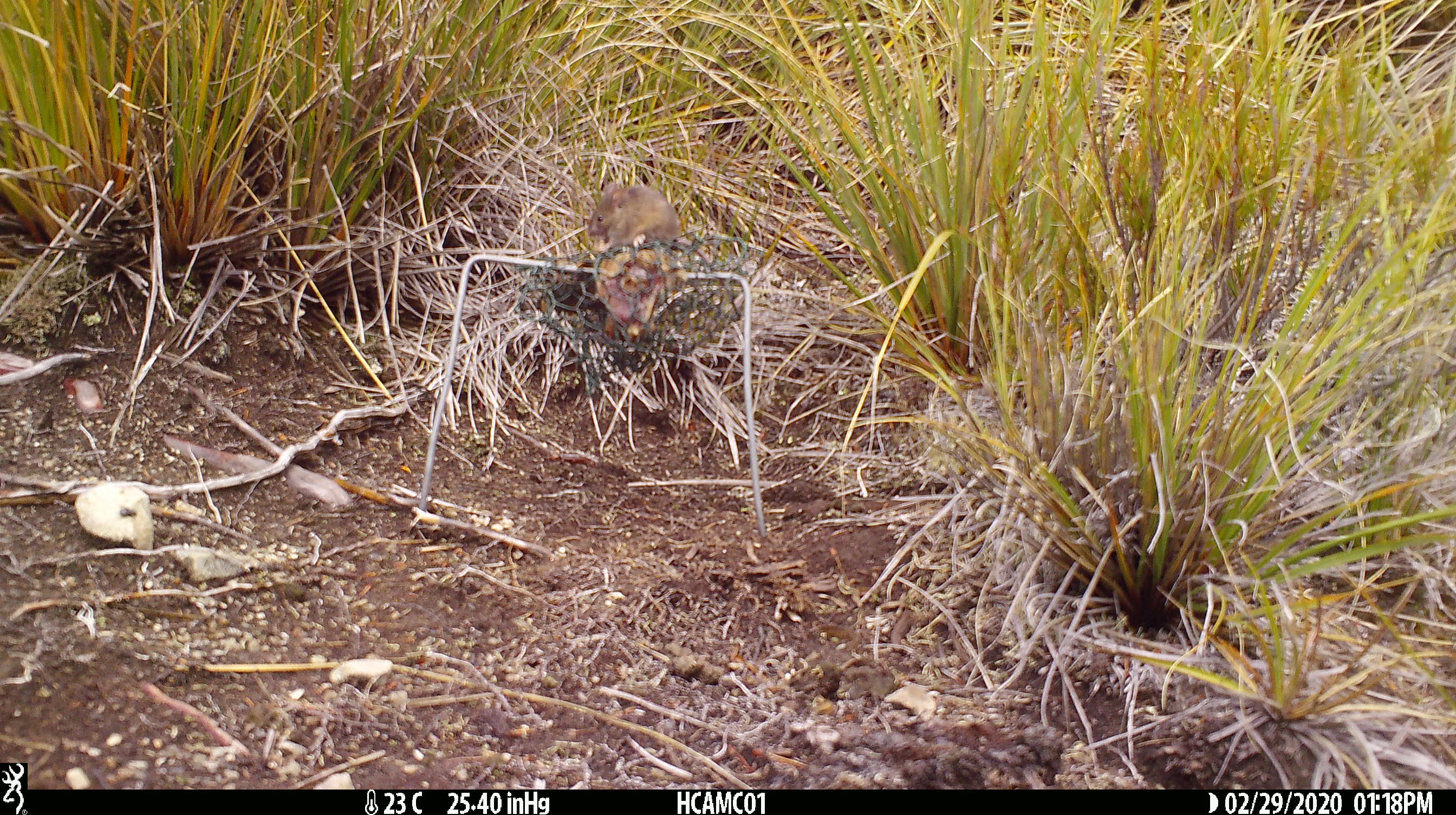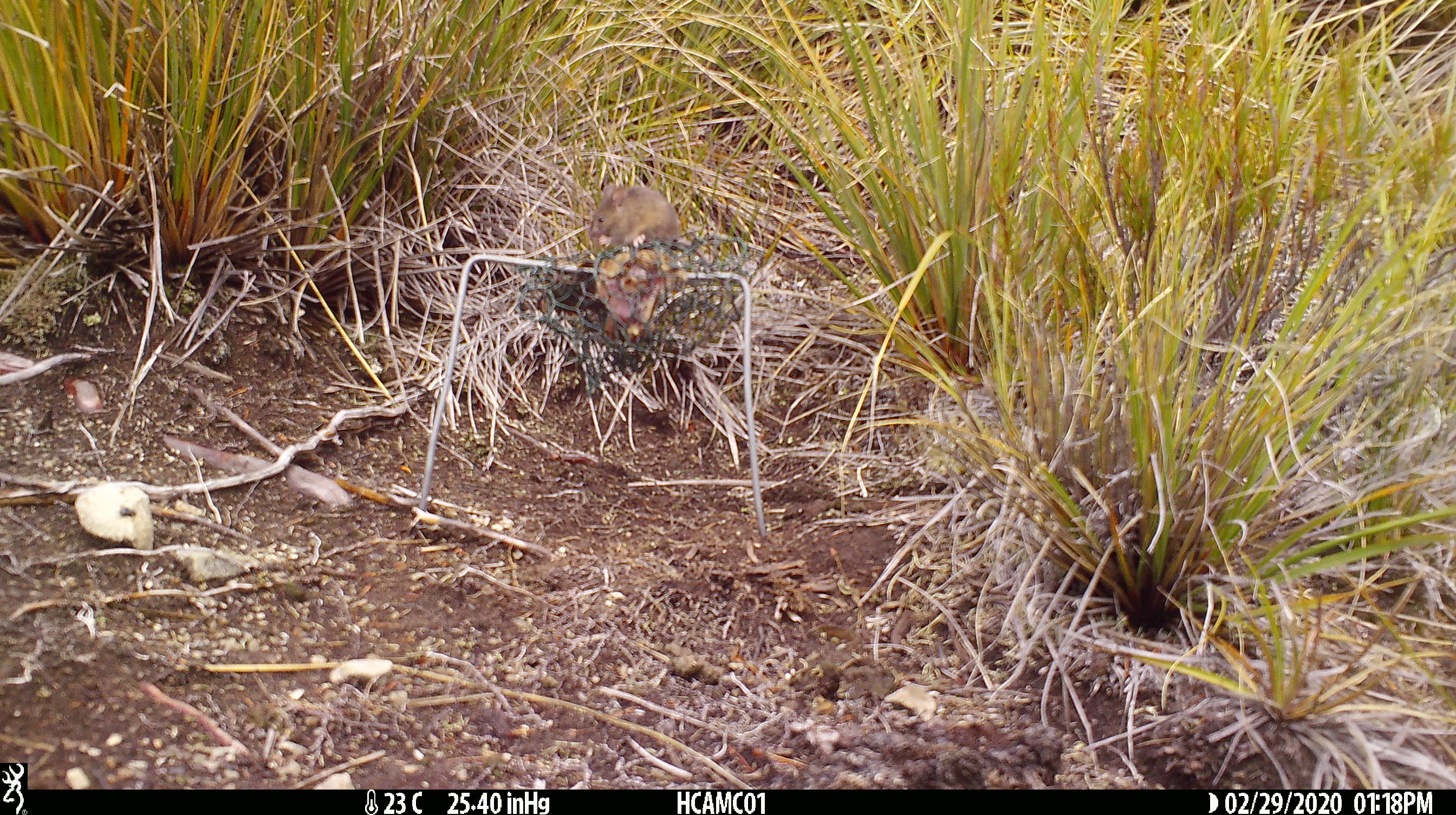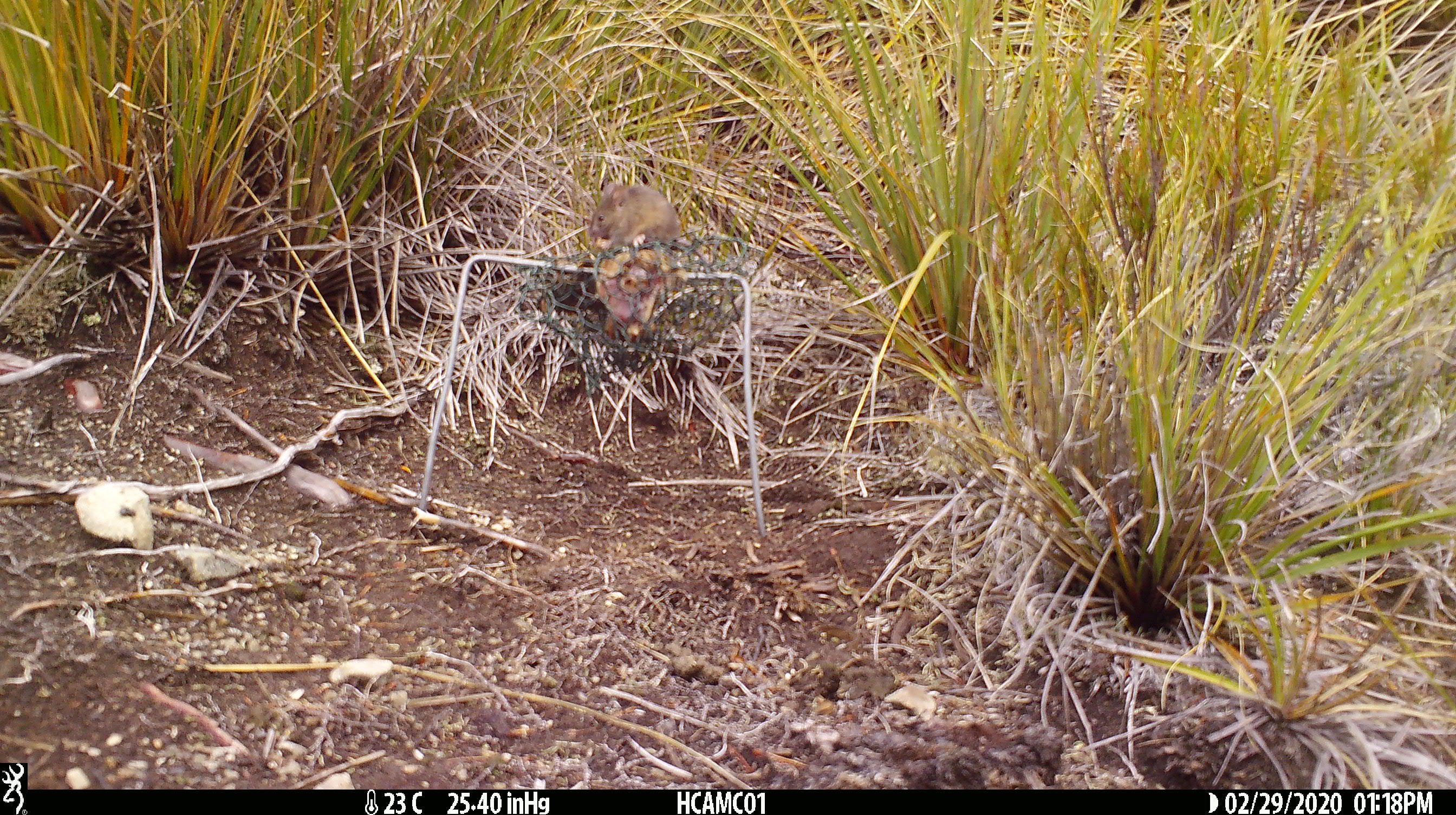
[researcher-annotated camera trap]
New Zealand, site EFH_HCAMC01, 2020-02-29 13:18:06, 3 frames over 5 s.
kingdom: Animalia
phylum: Chordata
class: Mammalia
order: Rodentia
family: Muridae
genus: Mus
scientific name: Mus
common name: mouse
Mouse (Mus).